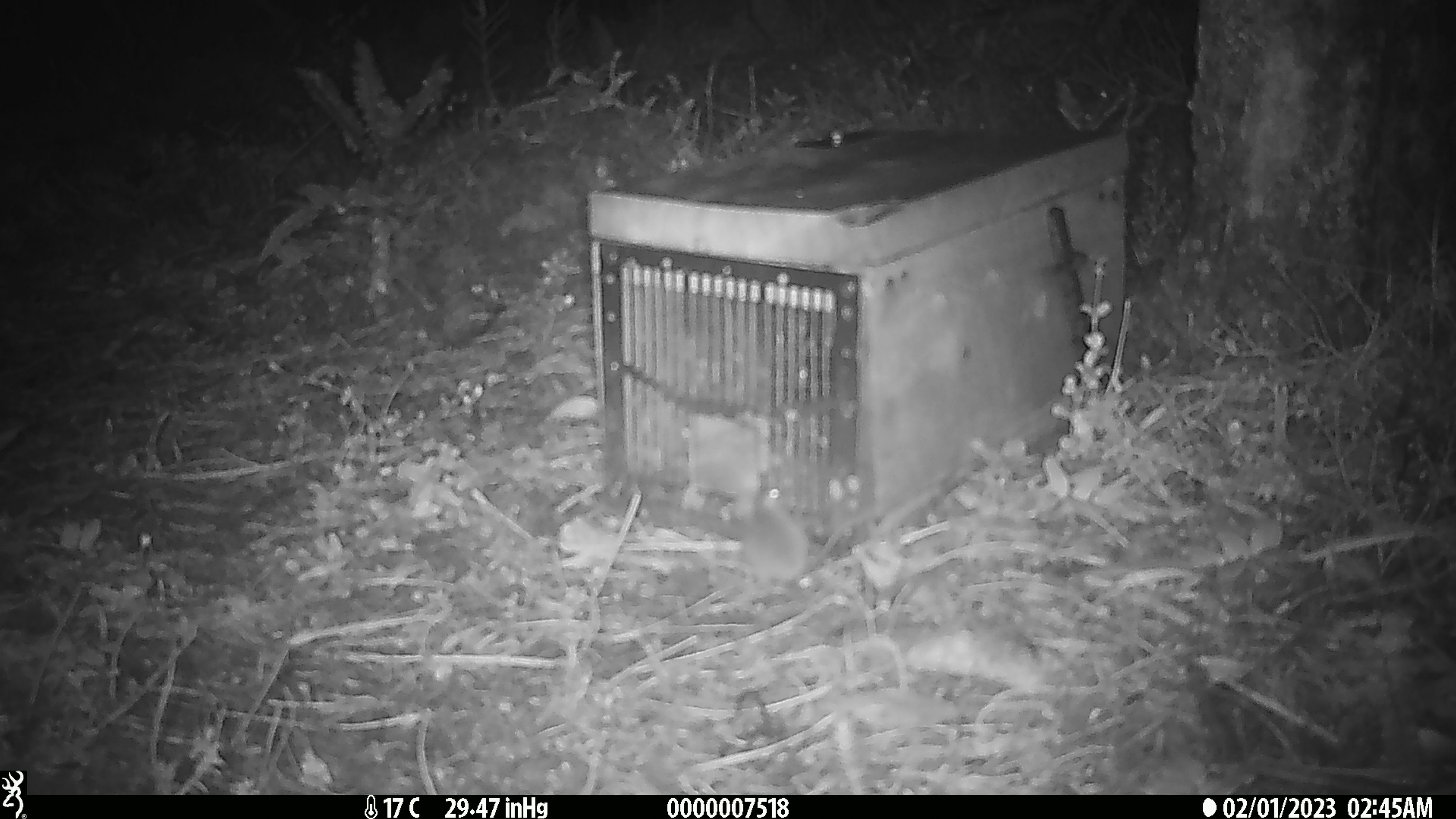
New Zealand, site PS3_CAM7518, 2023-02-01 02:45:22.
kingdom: Animalia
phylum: Chordata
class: Mammalia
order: Rodentia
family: Muridae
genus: Mus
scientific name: Mus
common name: mouse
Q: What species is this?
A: Mouse (Mus).